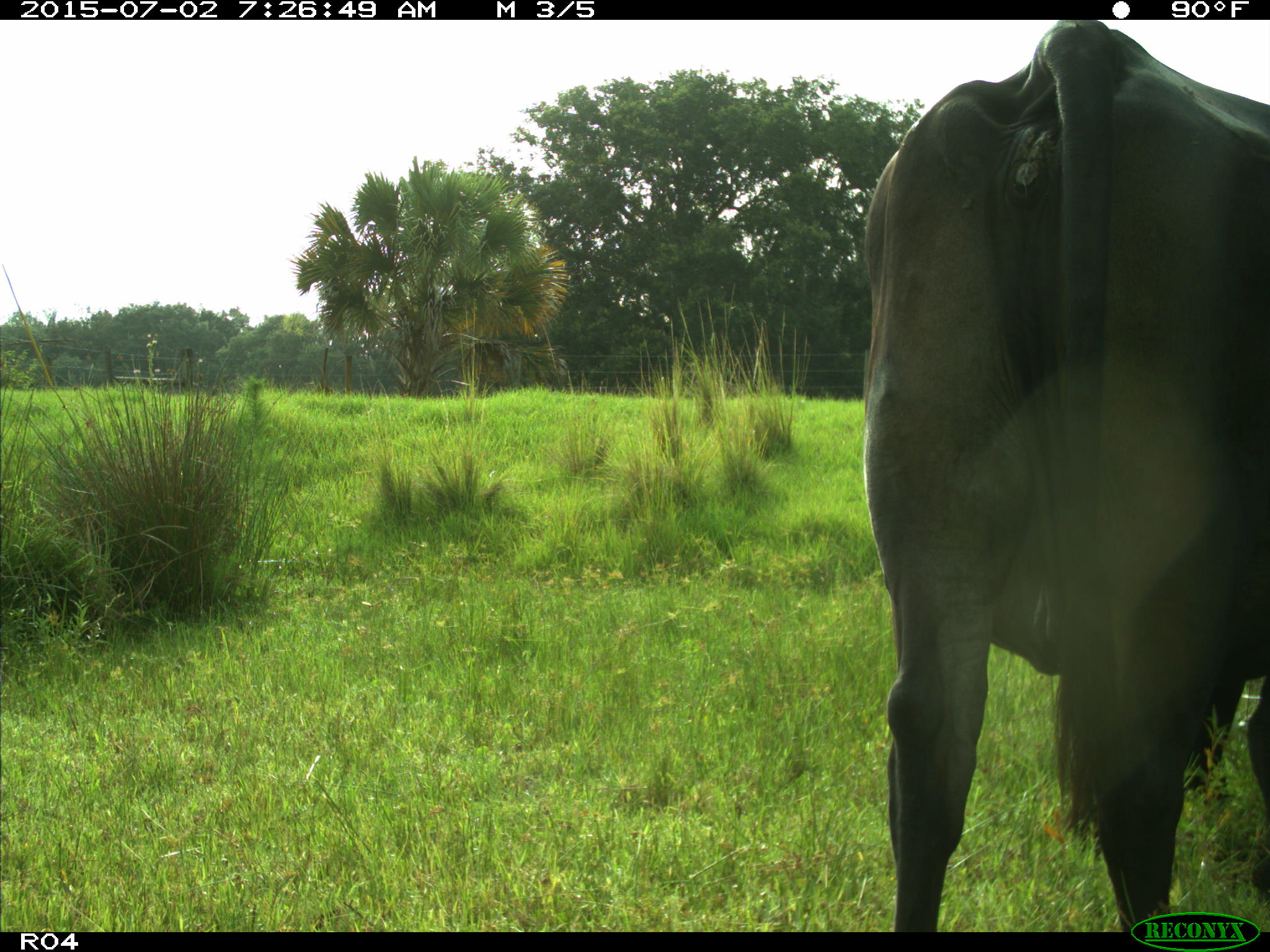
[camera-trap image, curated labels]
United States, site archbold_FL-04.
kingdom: Animalia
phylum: Chordata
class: Mammalia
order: Artiodactyla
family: Bovidae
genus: Bos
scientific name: Bos taurus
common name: domestic cow